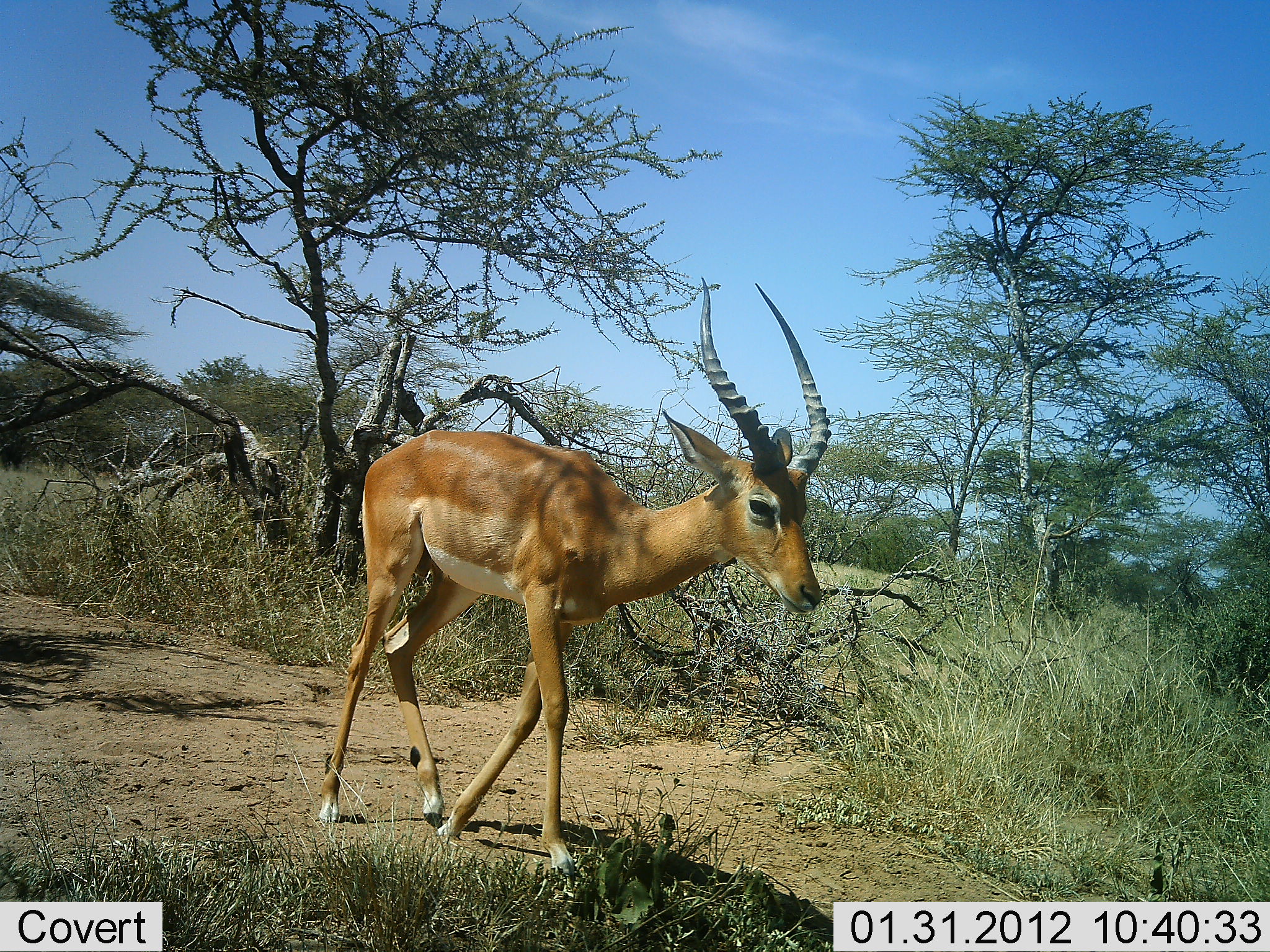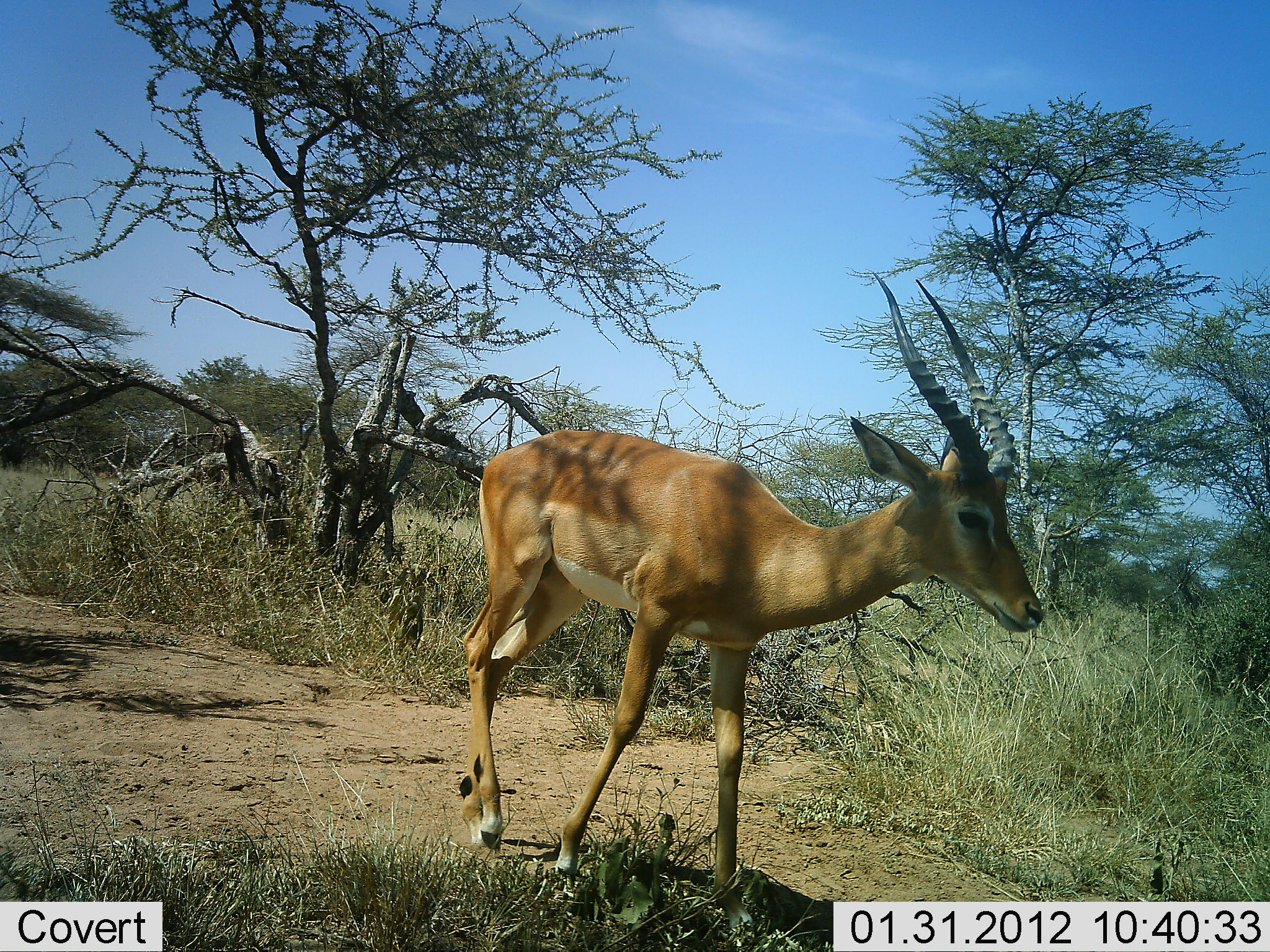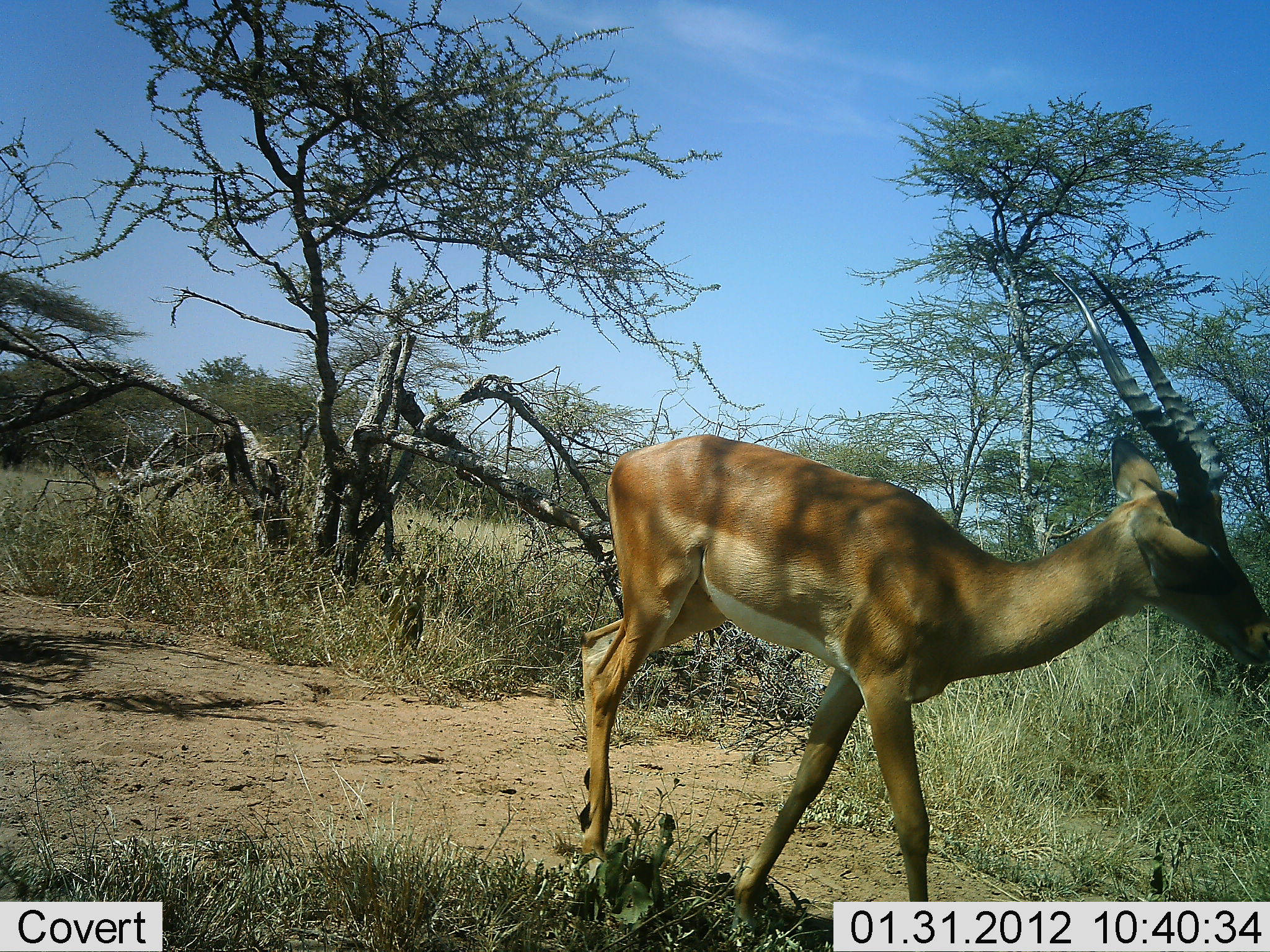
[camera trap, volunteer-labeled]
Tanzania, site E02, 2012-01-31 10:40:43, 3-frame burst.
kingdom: Animalia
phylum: Chordata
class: Mammalia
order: Artiodactyla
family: Bovidae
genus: Aepyceros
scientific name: Aepyceros melampus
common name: impala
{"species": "impala (Aepyceros melampus)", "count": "1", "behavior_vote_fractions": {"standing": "5%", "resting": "0%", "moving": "100%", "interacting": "0%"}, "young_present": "0%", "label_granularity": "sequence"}